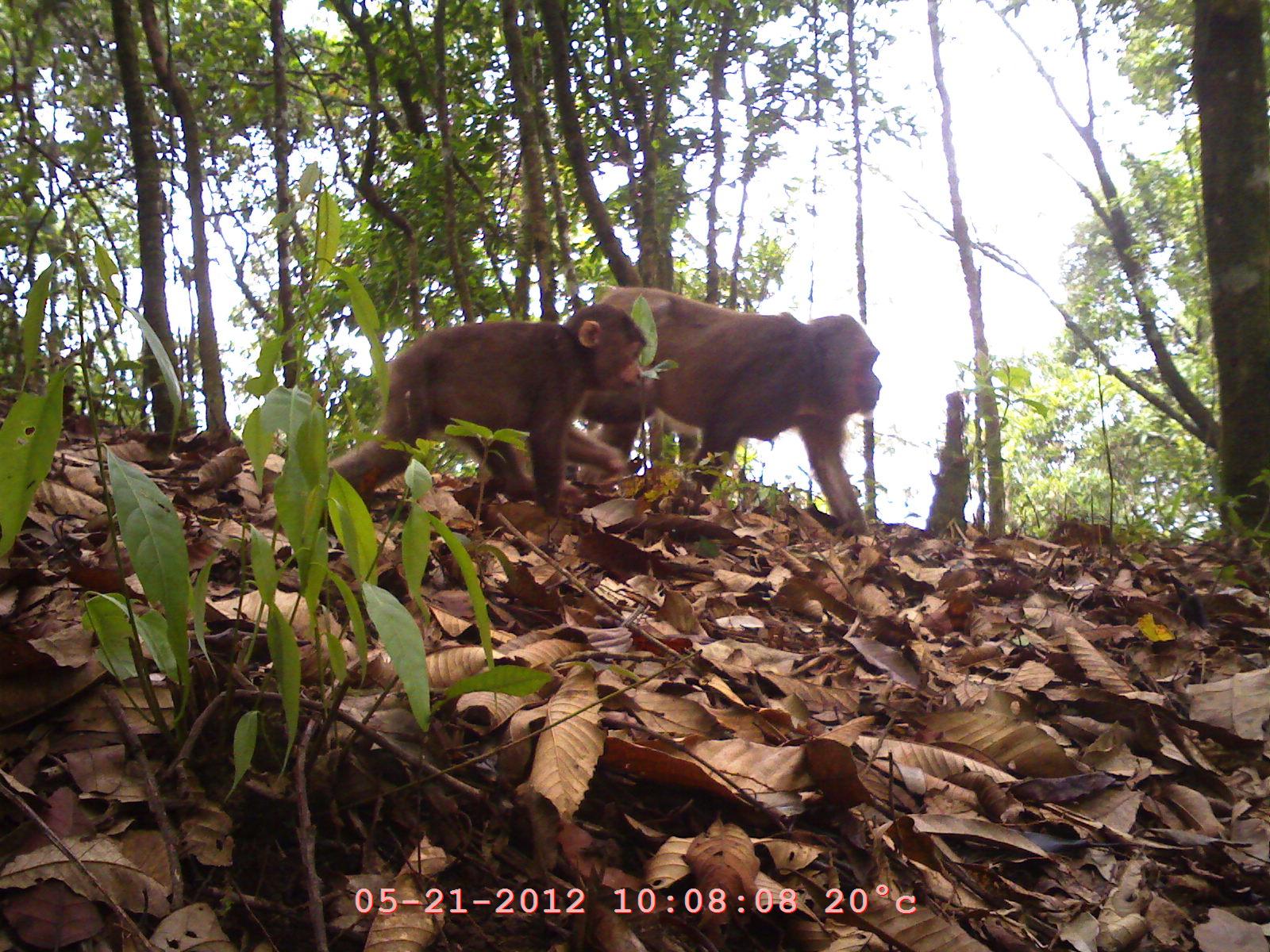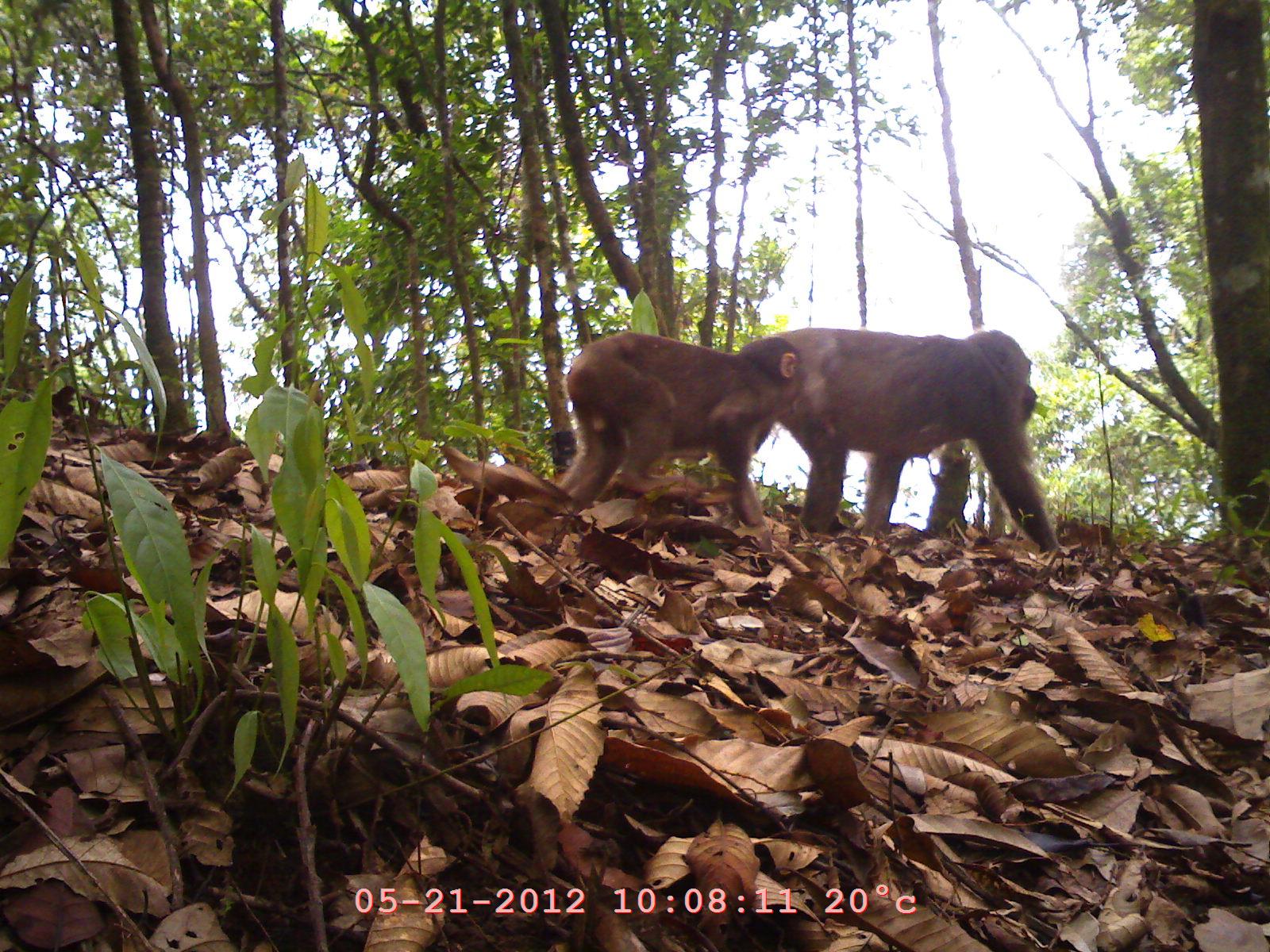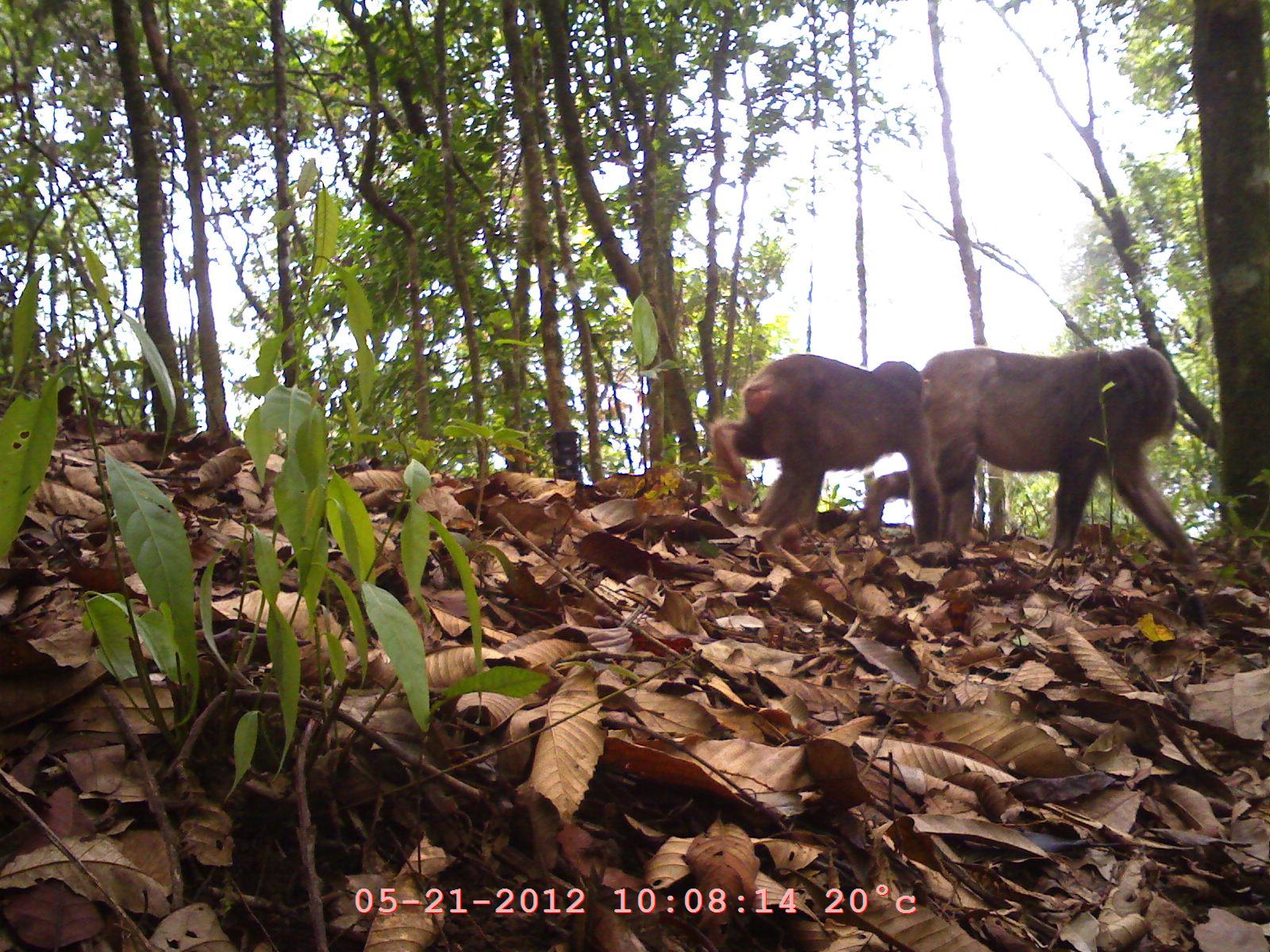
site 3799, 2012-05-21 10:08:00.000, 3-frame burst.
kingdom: Animalia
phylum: Chordata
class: Mammalia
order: Primates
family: Cercopithecidae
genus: Macaca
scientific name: Macaca arctoides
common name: stump-tailed macaque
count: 2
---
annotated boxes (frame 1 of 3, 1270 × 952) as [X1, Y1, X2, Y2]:
macaca arctoides: [575, 286, 882, 536]; [323, 302, 649, 516]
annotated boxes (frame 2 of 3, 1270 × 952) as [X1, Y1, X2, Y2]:
macaca arctoides: [773, 328, 1059, 554]; [556, 330, 809, 546]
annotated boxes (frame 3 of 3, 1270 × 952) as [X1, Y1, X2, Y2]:
macaca arctoides: [862, 344, 1203, 575]; [707, 352, 944, 543]